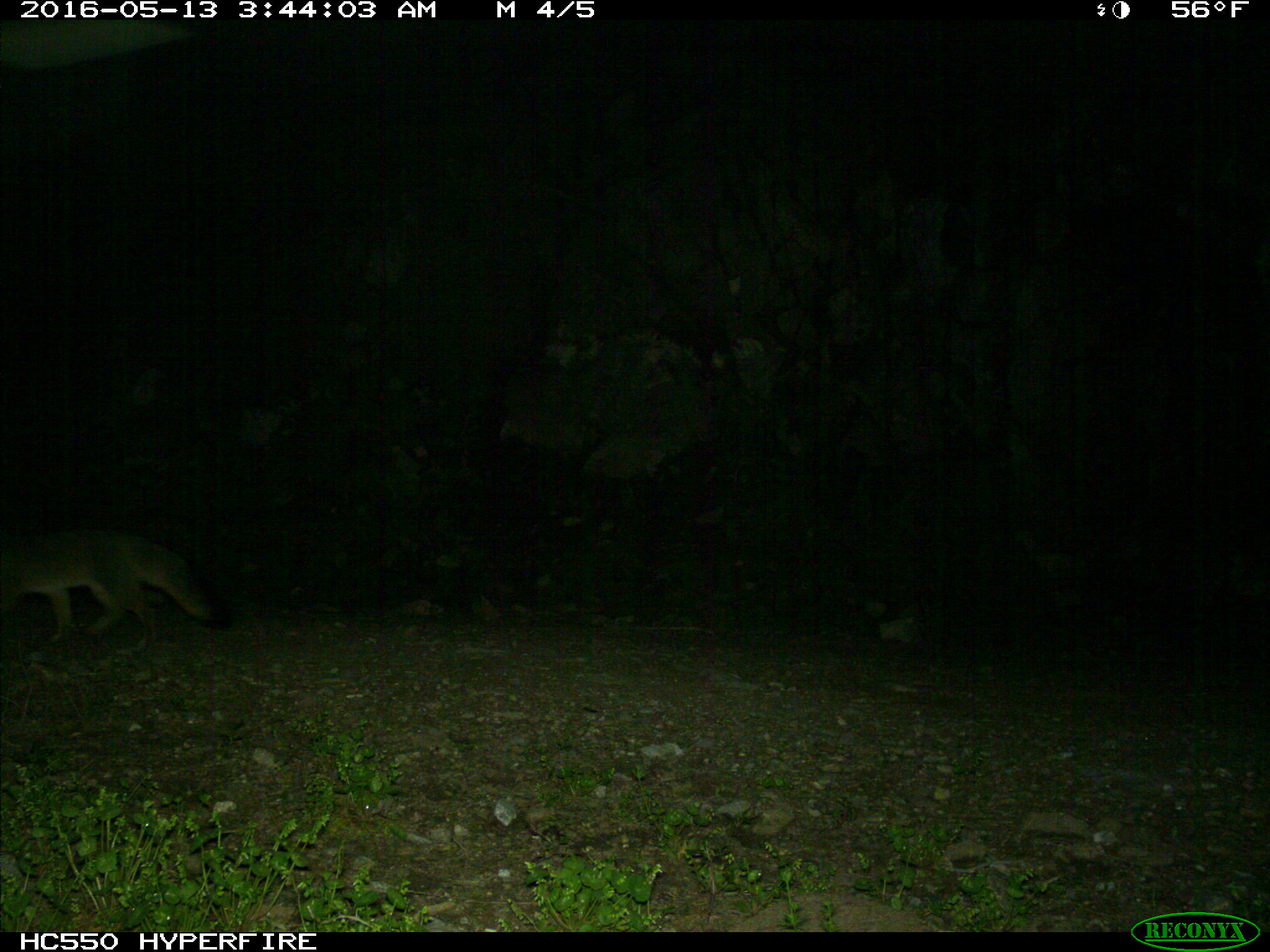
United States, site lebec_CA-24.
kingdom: Animalia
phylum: Chordata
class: Mammalia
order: Carnivora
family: Canidae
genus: Urocyon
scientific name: Urocyon cinereoargenteus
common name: gray fox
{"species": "Urocyon cinereoargenteus (gray fox)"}